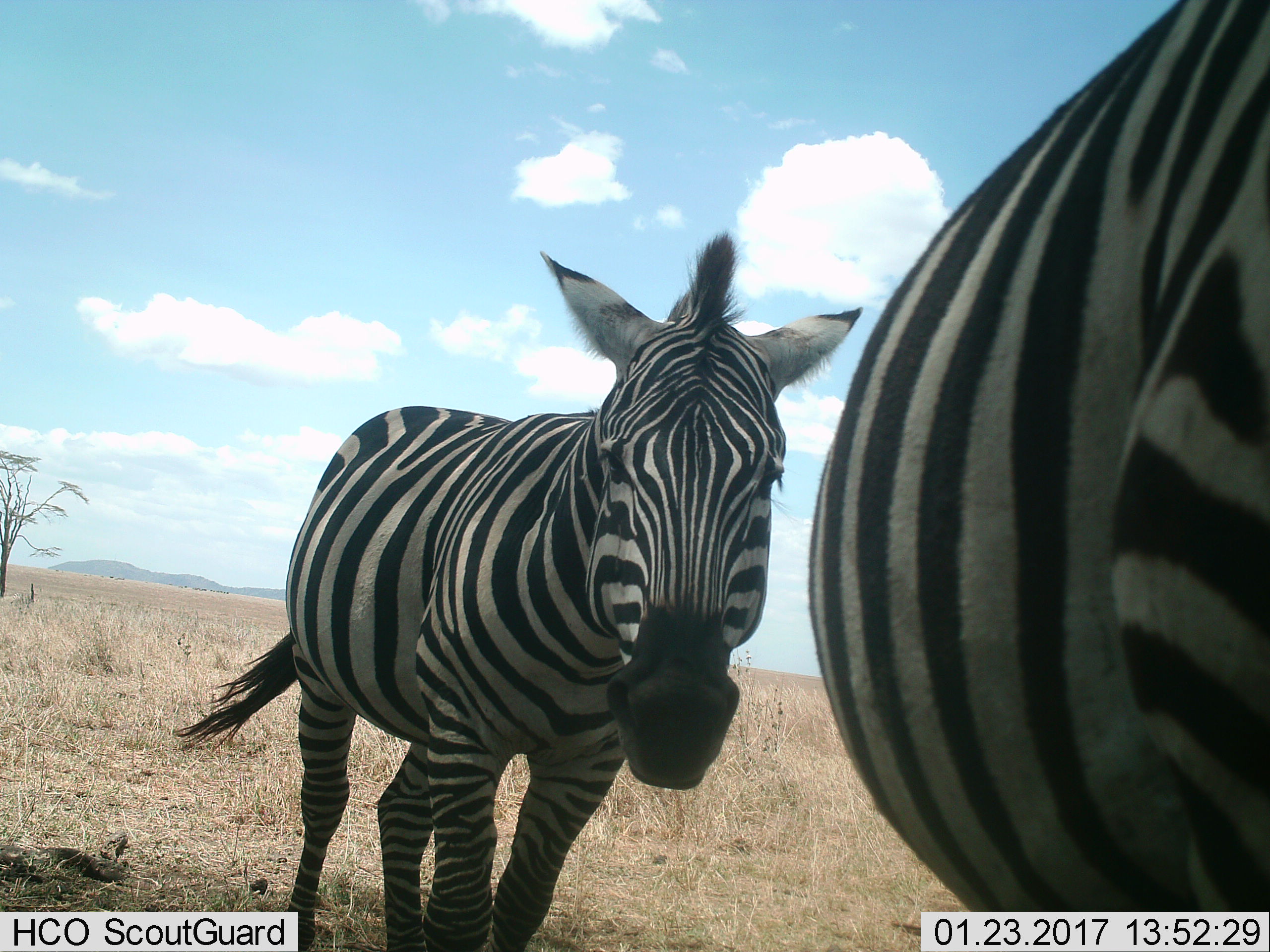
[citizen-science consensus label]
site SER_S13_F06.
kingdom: Animalia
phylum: Chordata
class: Mammalia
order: Perissodactyla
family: Equidae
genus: Equus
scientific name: Equus quagga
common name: plains zebra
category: zebraplains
Zebraplains (plains zebra) (Equus quagga), count 2. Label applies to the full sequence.